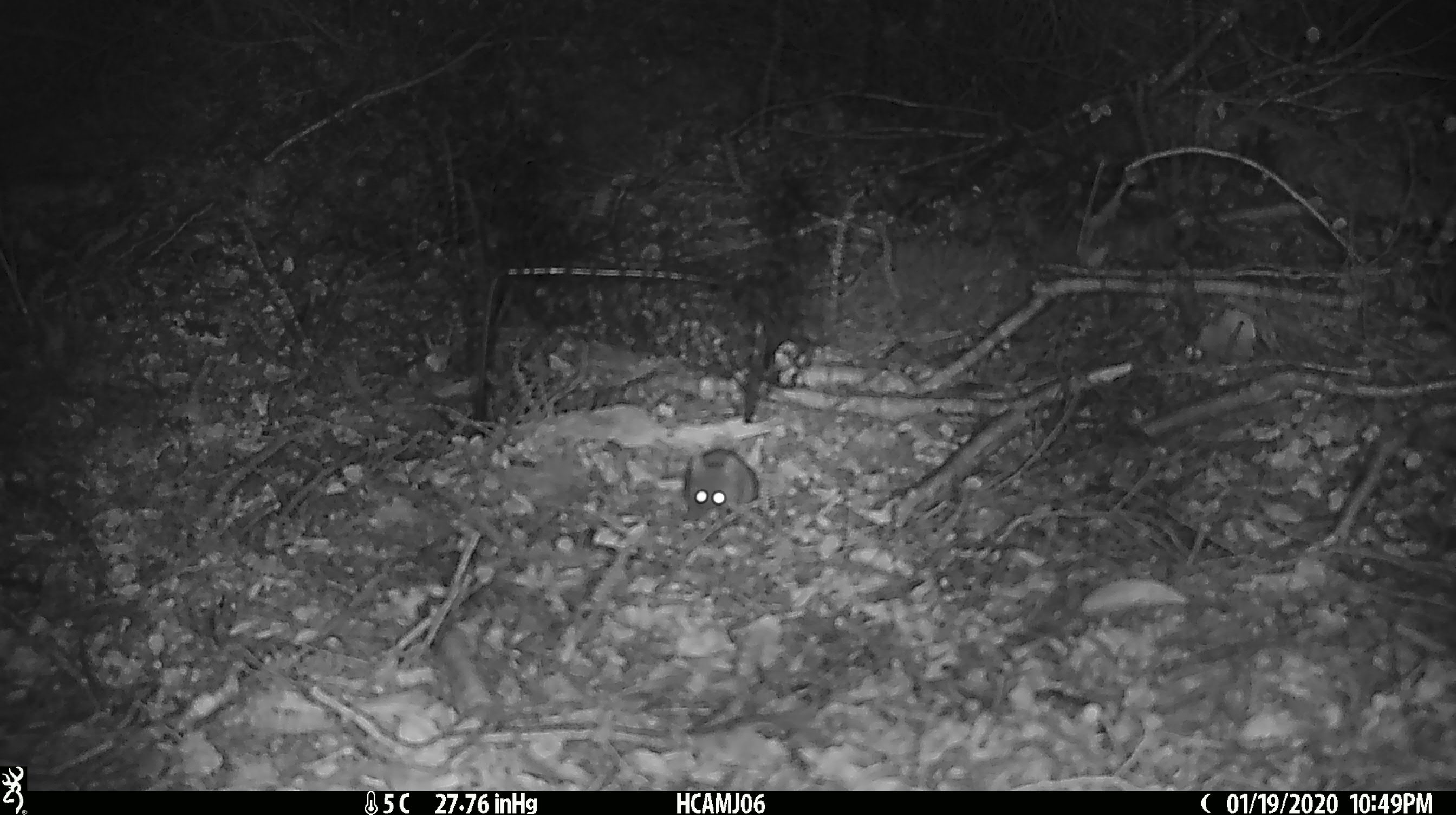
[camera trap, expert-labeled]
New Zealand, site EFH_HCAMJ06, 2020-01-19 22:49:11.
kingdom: Animalia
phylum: Chordata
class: Mammalia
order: Rodentia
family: Muridae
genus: Mus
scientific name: Mus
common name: mouse